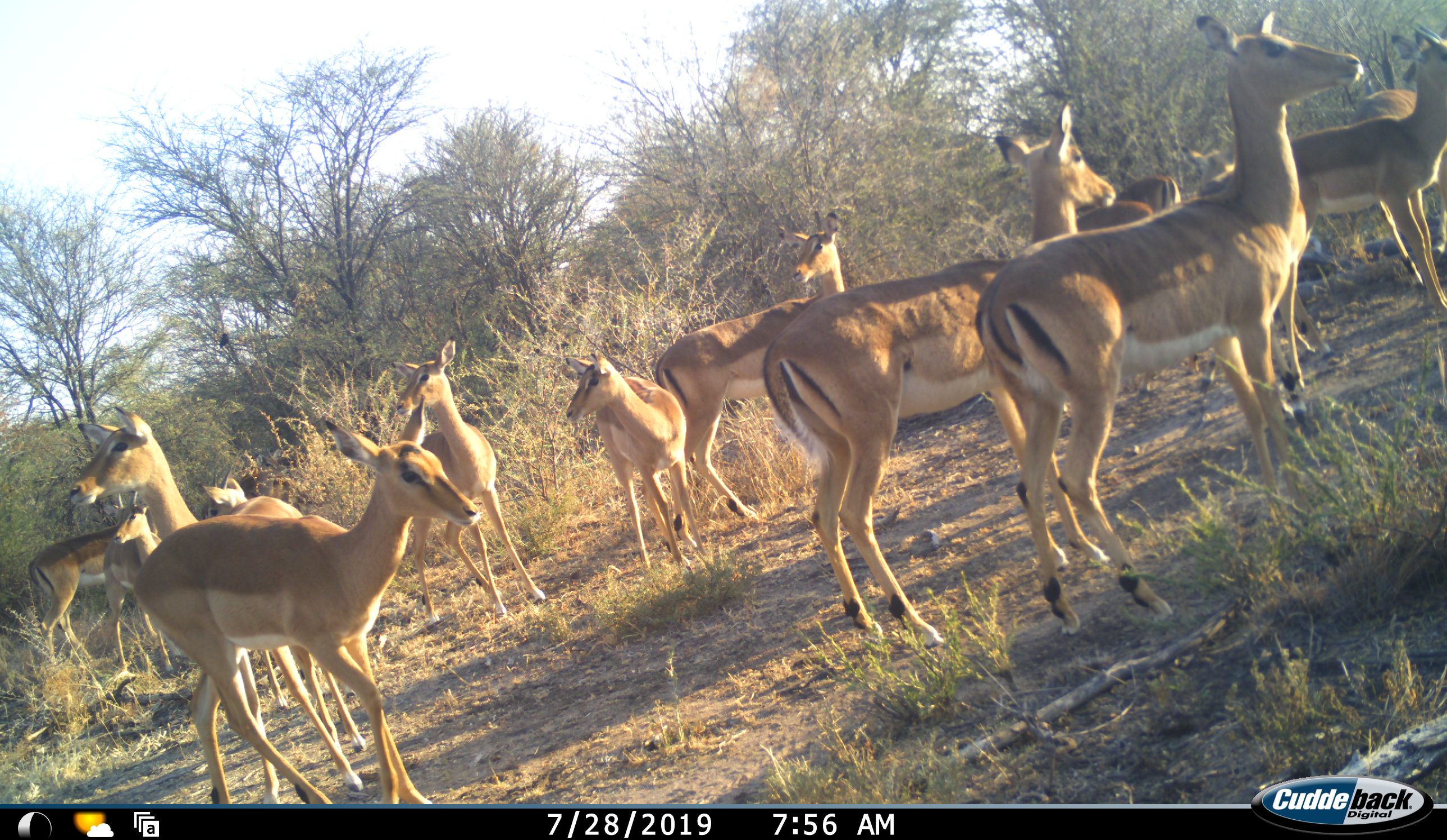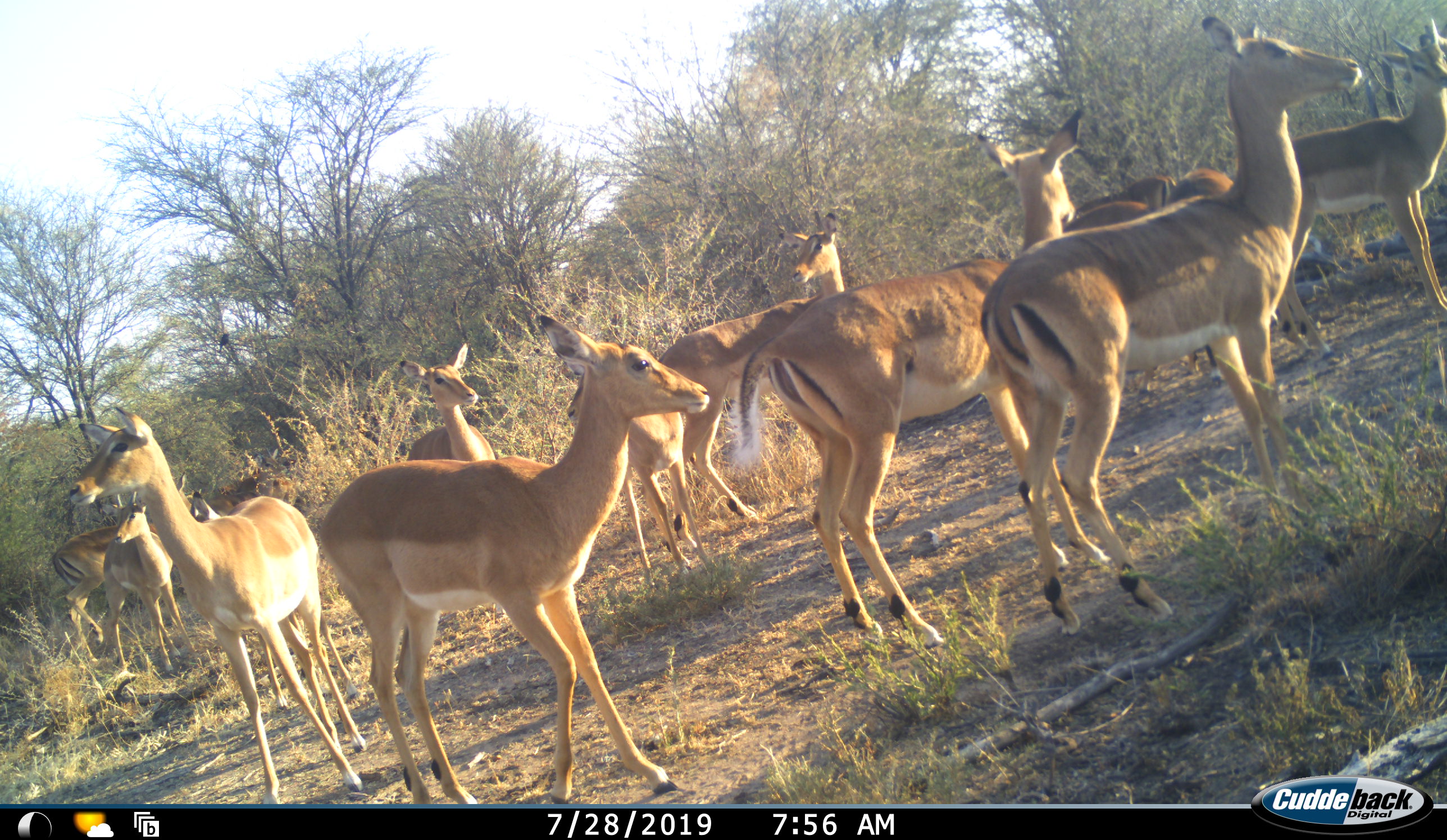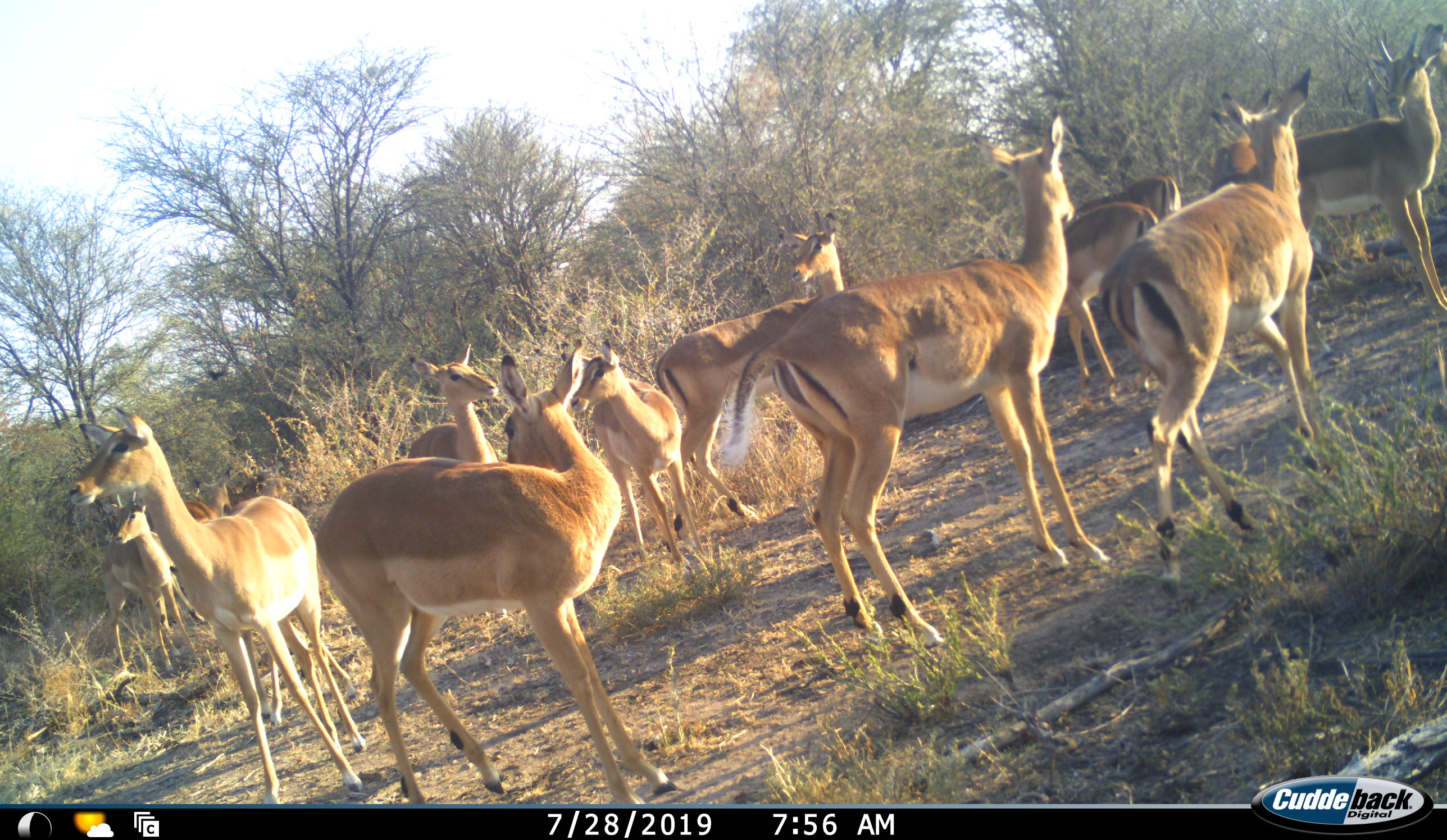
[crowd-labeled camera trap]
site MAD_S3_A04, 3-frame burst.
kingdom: Animalia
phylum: Chordata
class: Mammalia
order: Artiodactyla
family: Bovidae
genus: Aepyceros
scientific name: Aepyceros melampus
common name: impala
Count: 11-50.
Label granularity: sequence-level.